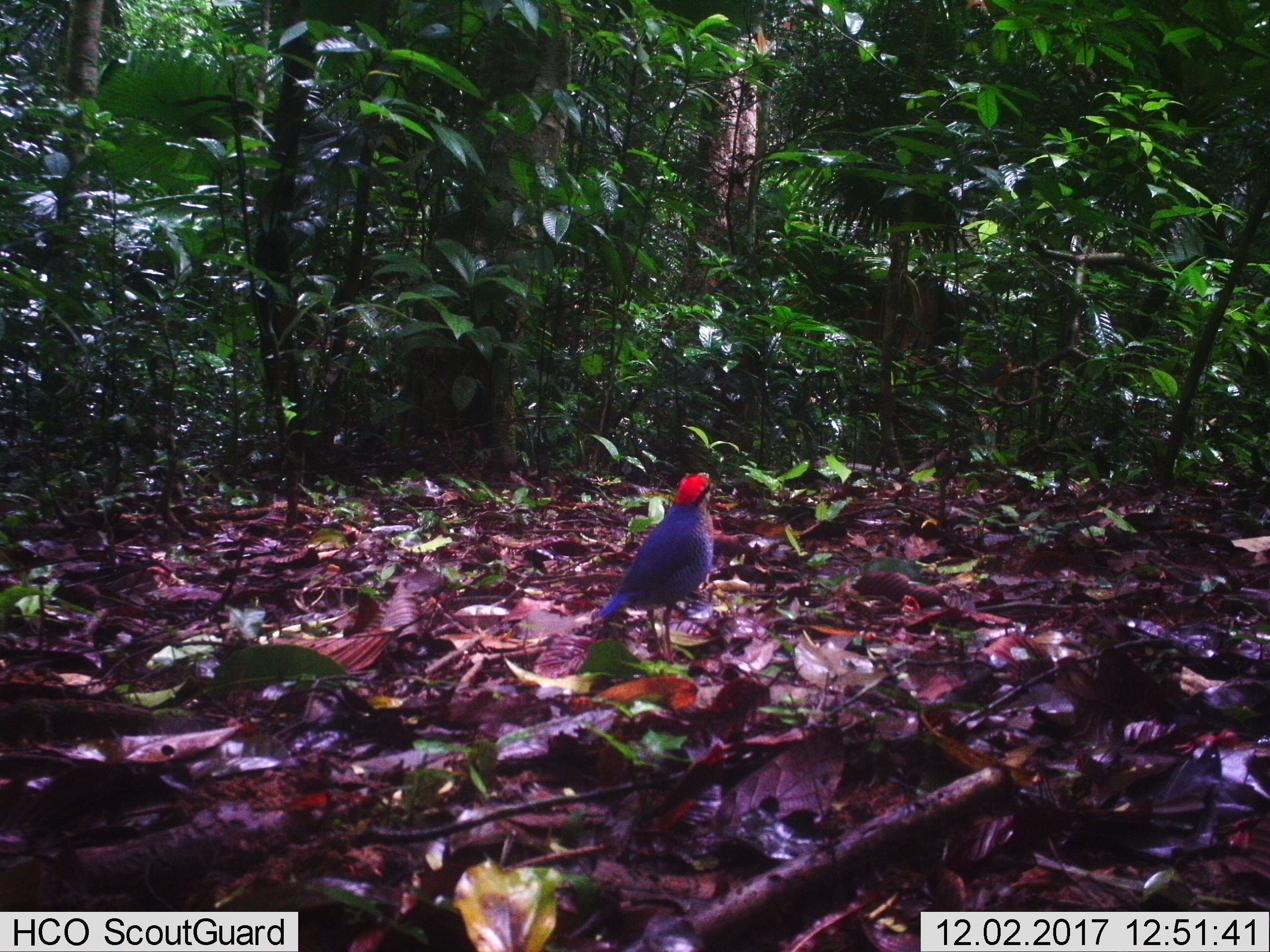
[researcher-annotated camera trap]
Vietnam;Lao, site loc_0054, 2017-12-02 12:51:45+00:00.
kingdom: Animalia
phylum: Chordata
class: Aves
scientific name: Aves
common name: bird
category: unidentified bird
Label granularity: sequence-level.